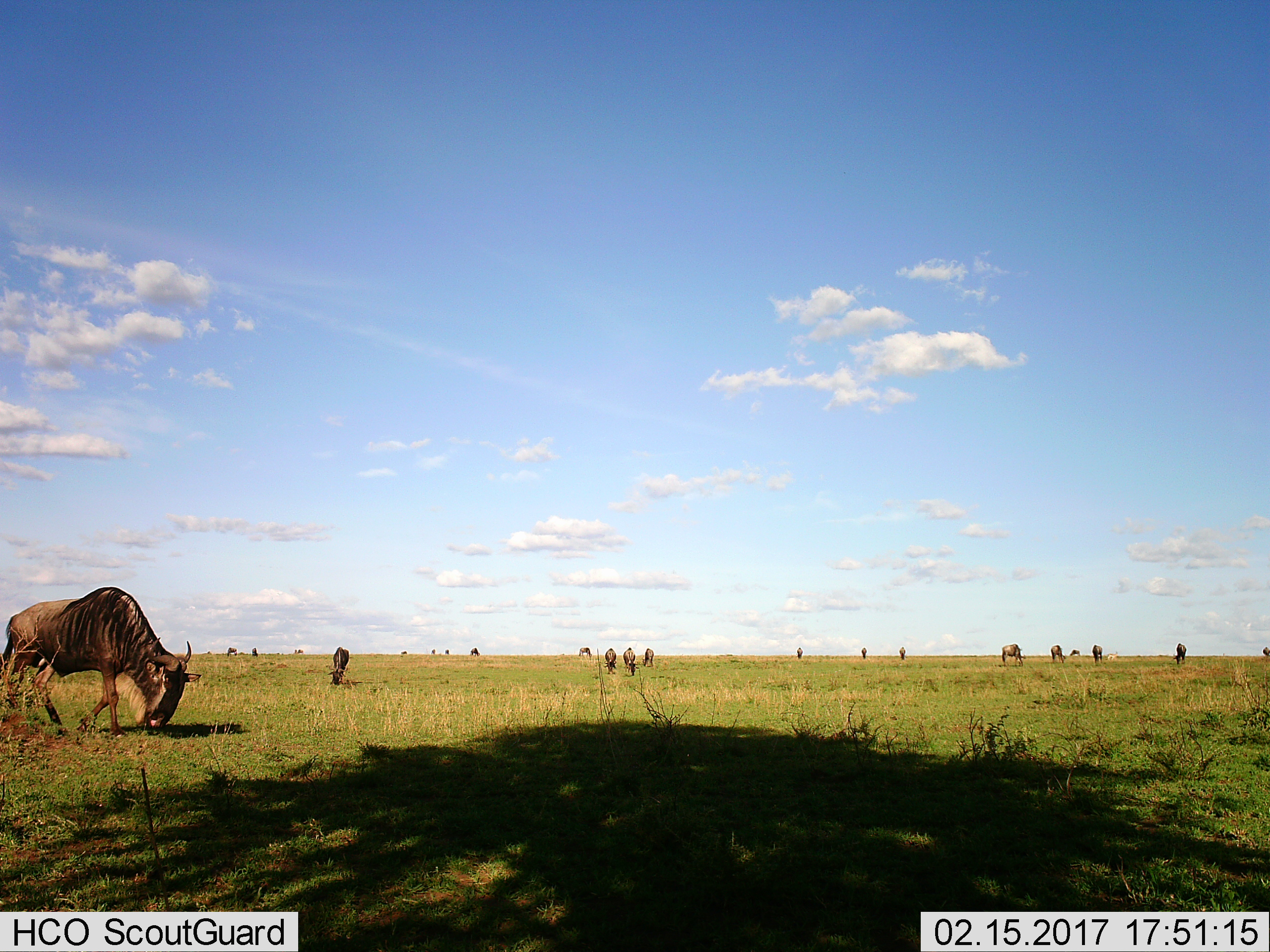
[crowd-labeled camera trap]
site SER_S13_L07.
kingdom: Animalia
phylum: Chordata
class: Mammalia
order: Artiodactyla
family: Bovidae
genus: Connochaetes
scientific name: Connochaetes taurinus taurinus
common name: blue wildebeest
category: wildebeestblue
Wildebeestblue (blue wildebeest) (Connochaetes taurinus taurinus), count 11-50. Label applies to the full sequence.